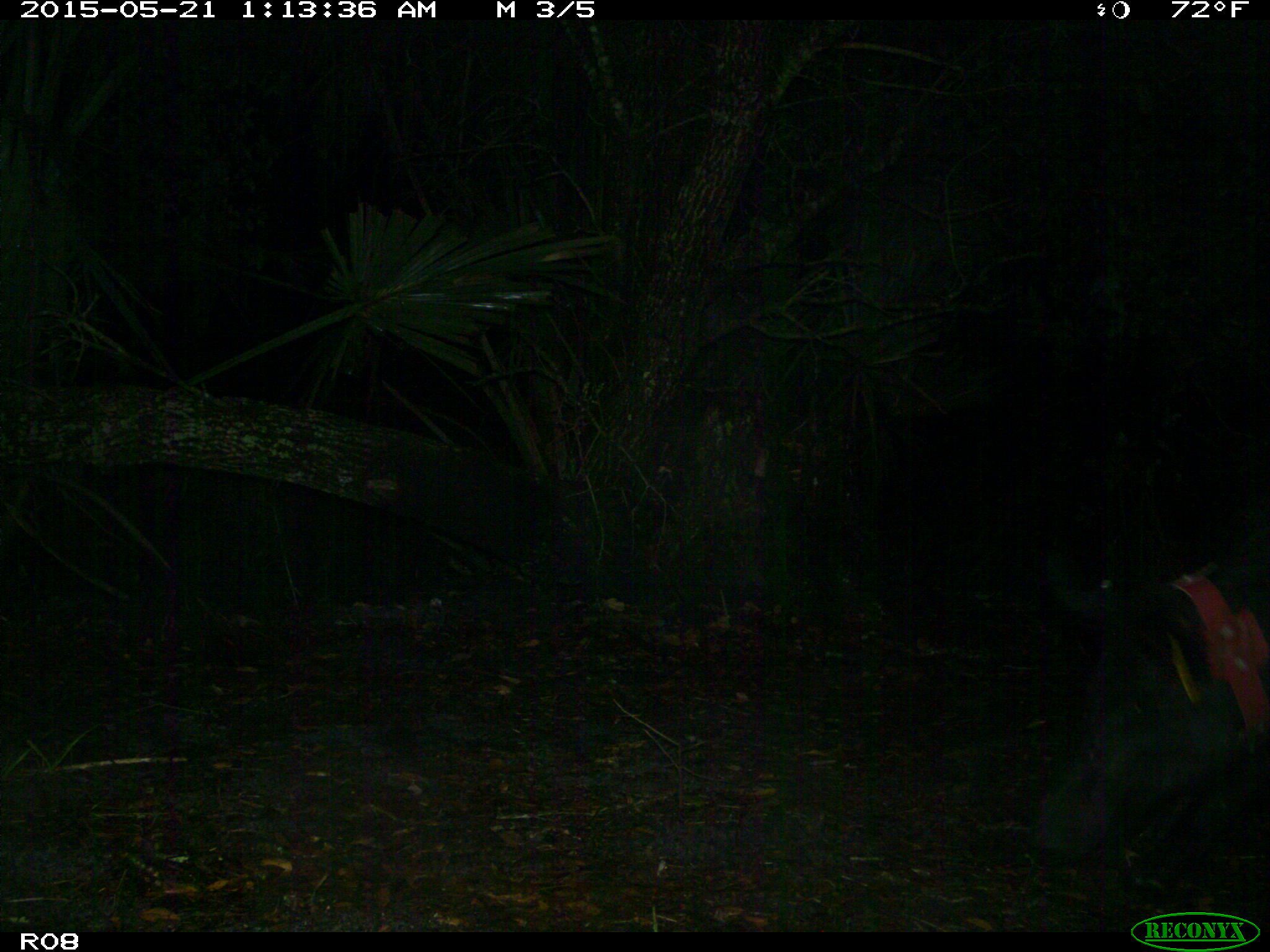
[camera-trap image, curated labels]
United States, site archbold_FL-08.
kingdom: Animalia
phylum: Chordata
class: Mammalia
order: Artiodactyla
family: Suidae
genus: Sus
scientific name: Sus scrofa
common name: wild boar